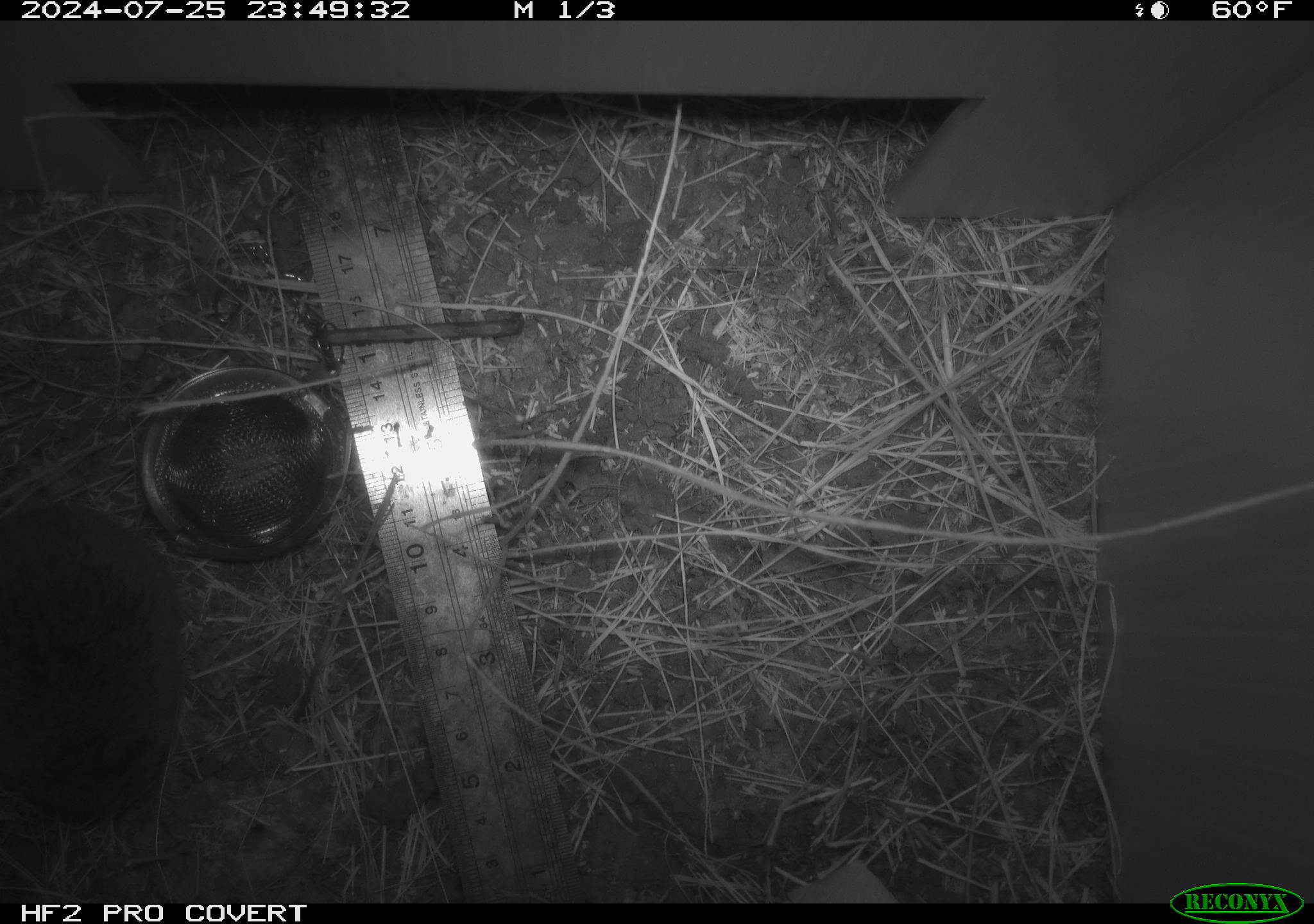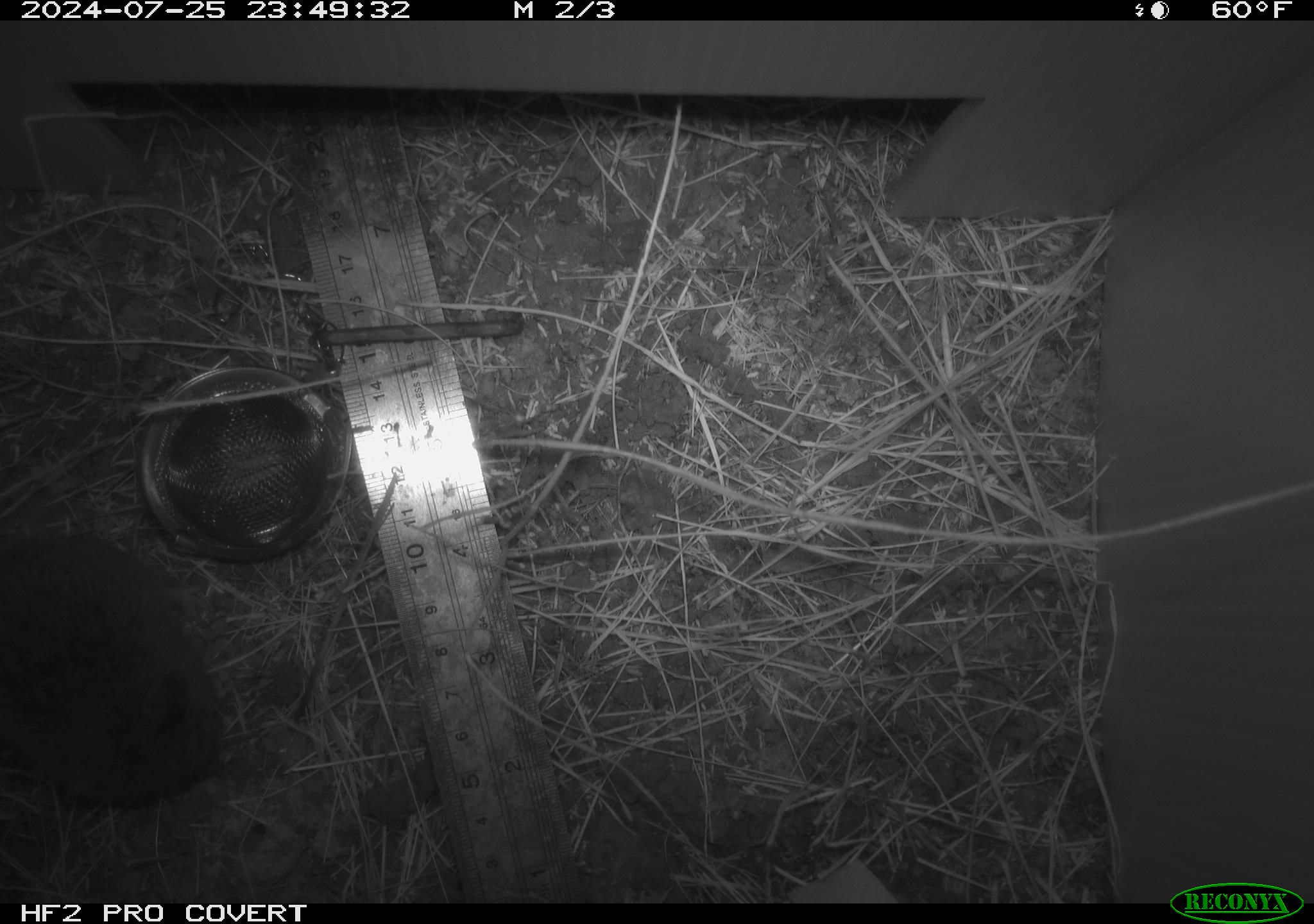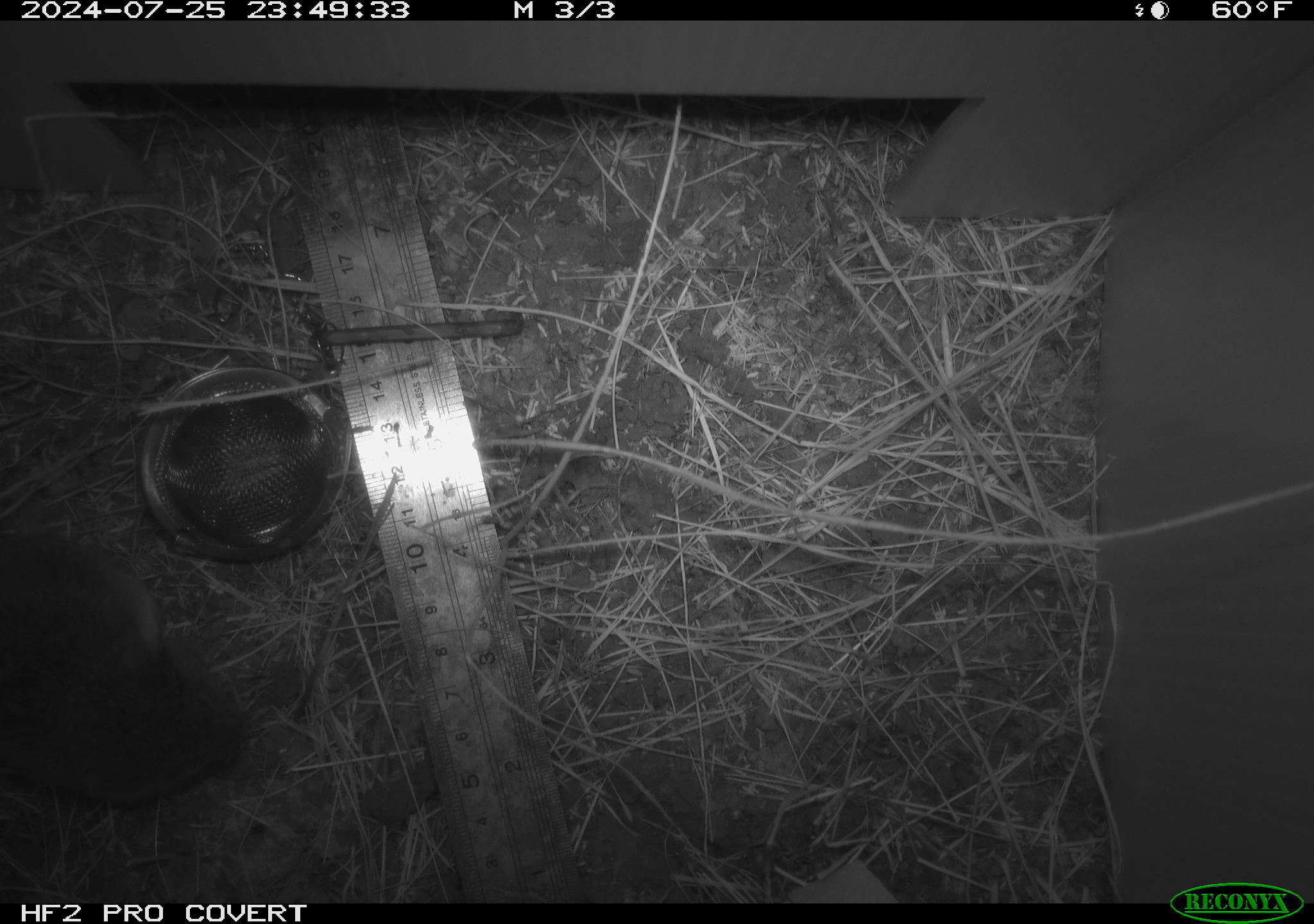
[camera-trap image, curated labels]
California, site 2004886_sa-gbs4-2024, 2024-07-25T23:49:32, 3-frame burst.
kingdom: Animalia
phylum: Chordata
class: Mammalia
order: Rodentia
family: Cricetidae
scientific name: Arvicolinae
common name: voles, lemmings, and muskrats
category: arvicolinae subfamily